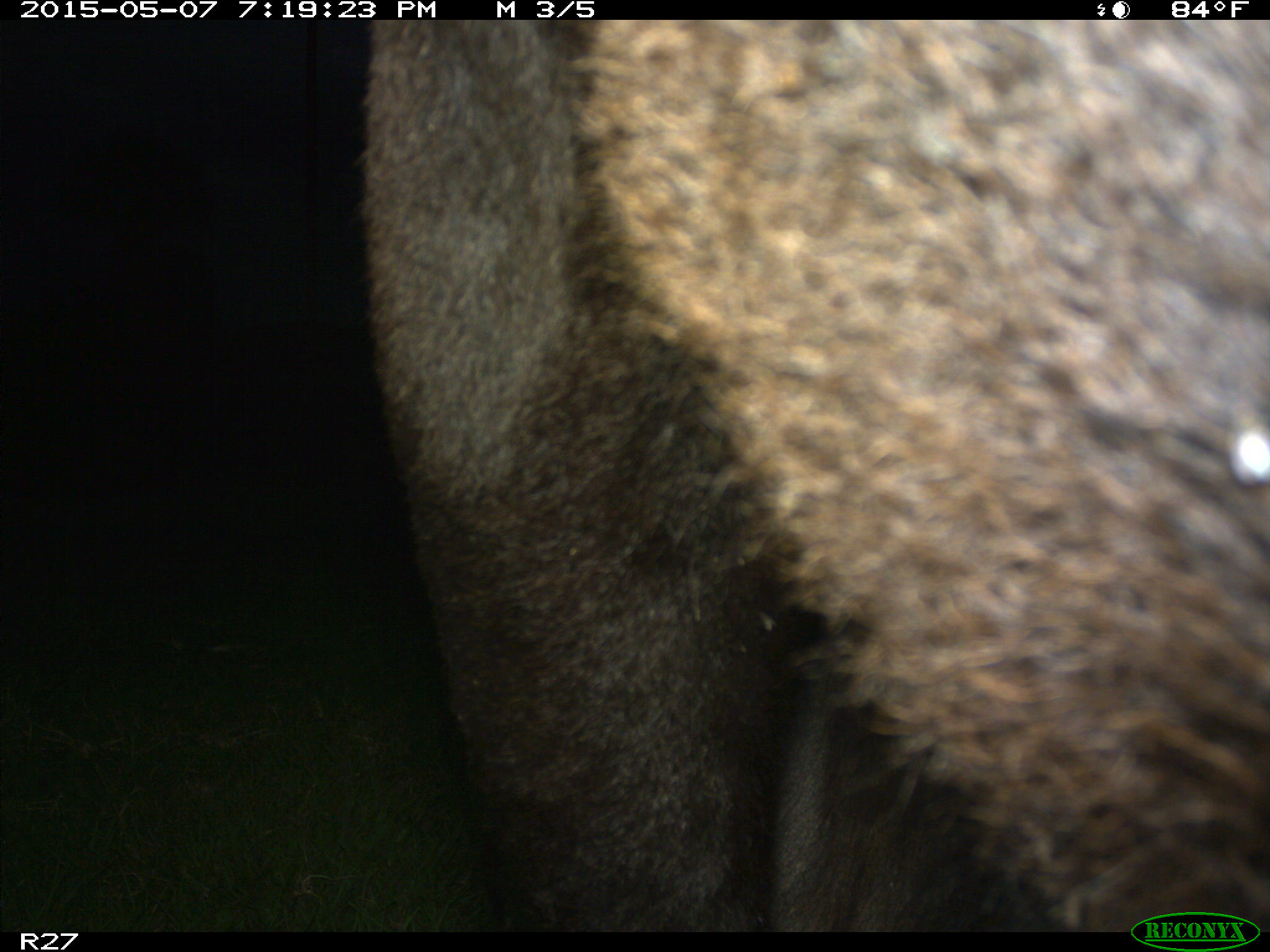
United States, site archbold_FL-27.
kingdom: Animalia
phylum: Chordata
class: Mammalia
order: Artiodactyla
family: Bovidae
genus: Bos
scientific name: Bos taurus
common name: domestic cow